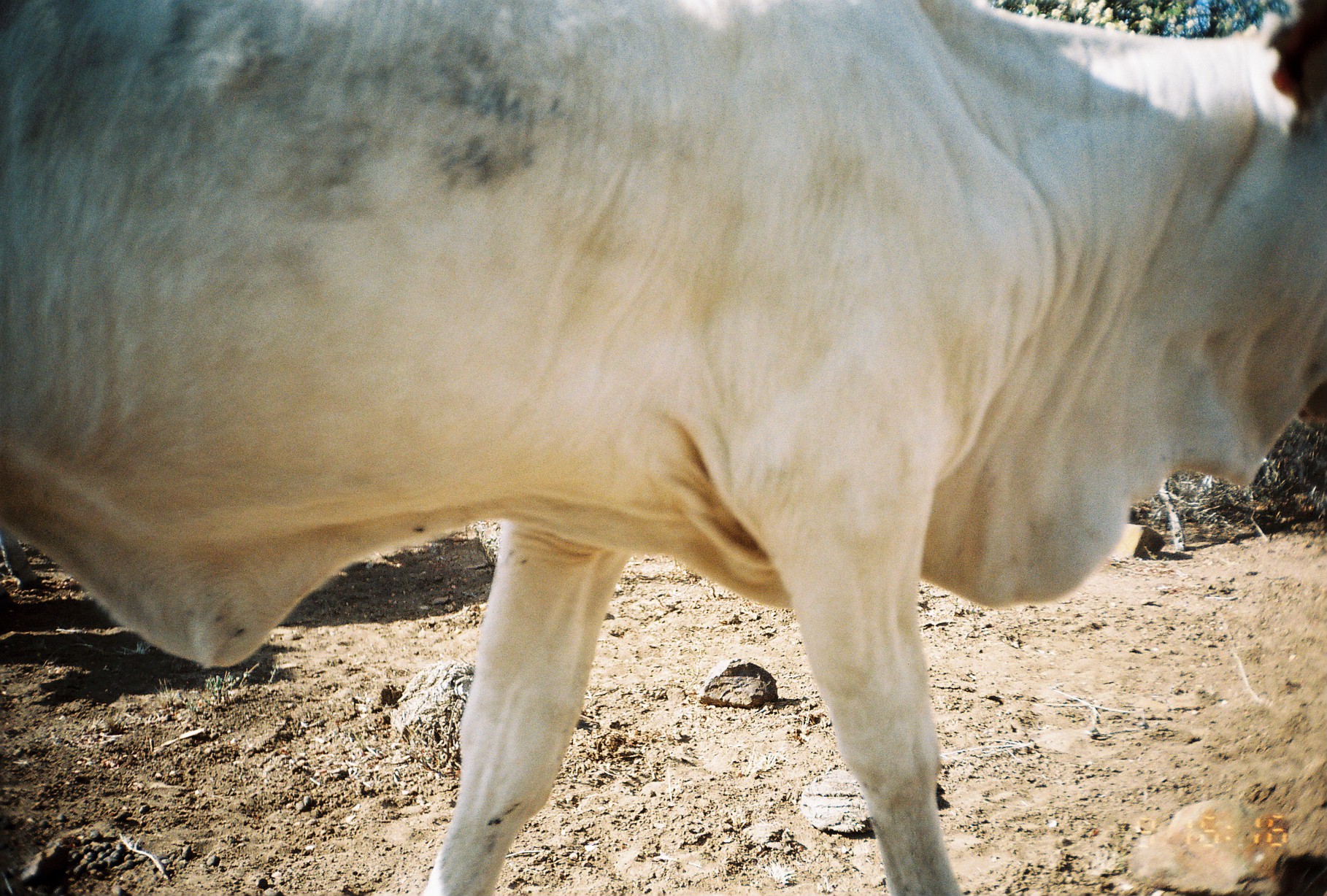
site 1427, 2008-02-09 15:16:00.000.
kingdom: Animalia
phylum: Chordata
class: Mammalia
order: Artiodactyla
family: Bovidae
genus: Bos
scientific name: Bos taurus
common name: domestic cattle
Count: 1.